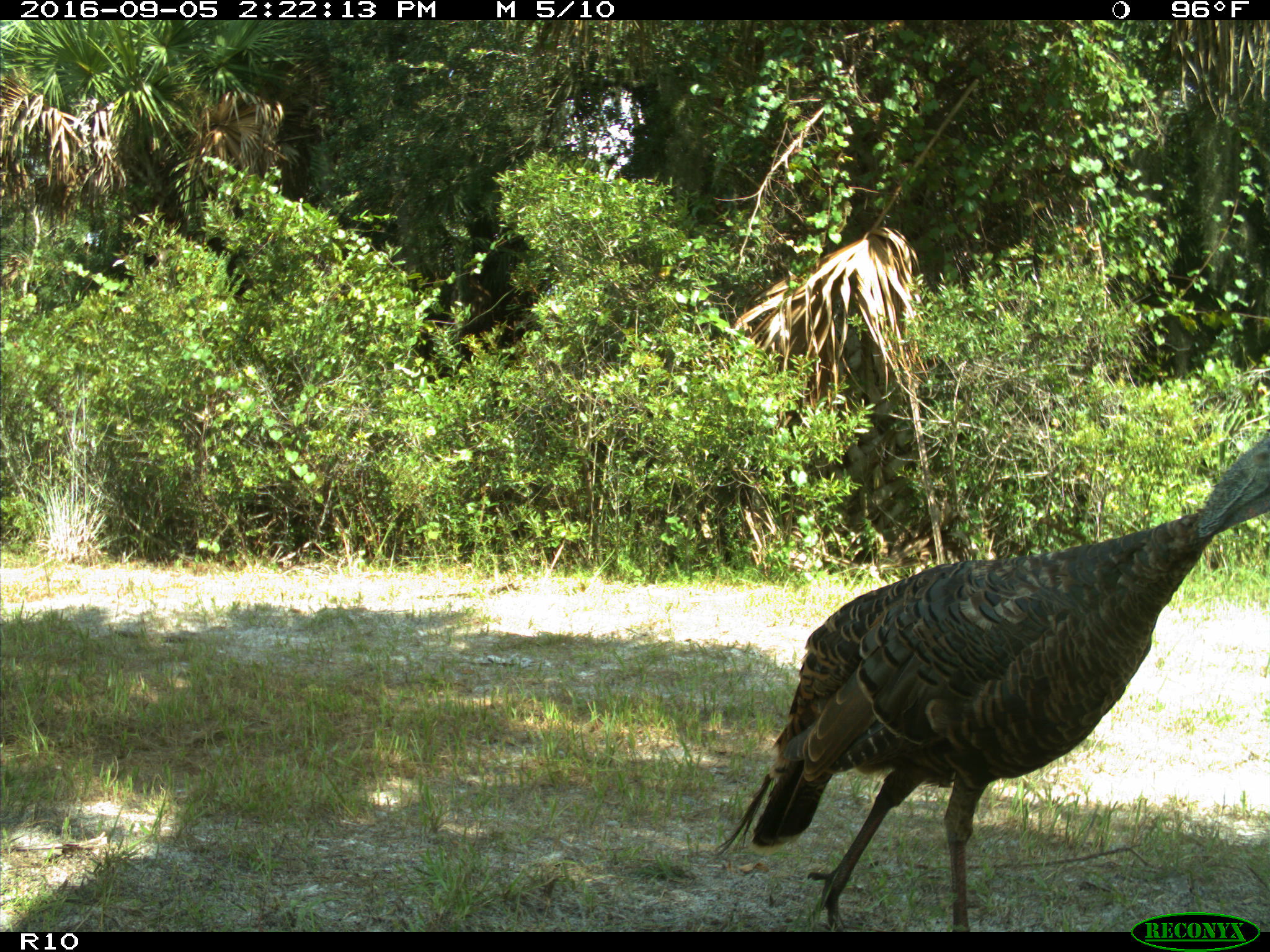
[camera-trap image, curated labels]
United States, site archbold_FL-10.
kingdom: Animalia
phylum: Chordata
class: Aves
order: Galliformes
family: Phasianidae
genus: Meleagris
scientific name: Meleagris gallopavo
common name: wild turkey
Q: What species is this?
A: Meleagris gallopavo (wild turkey).